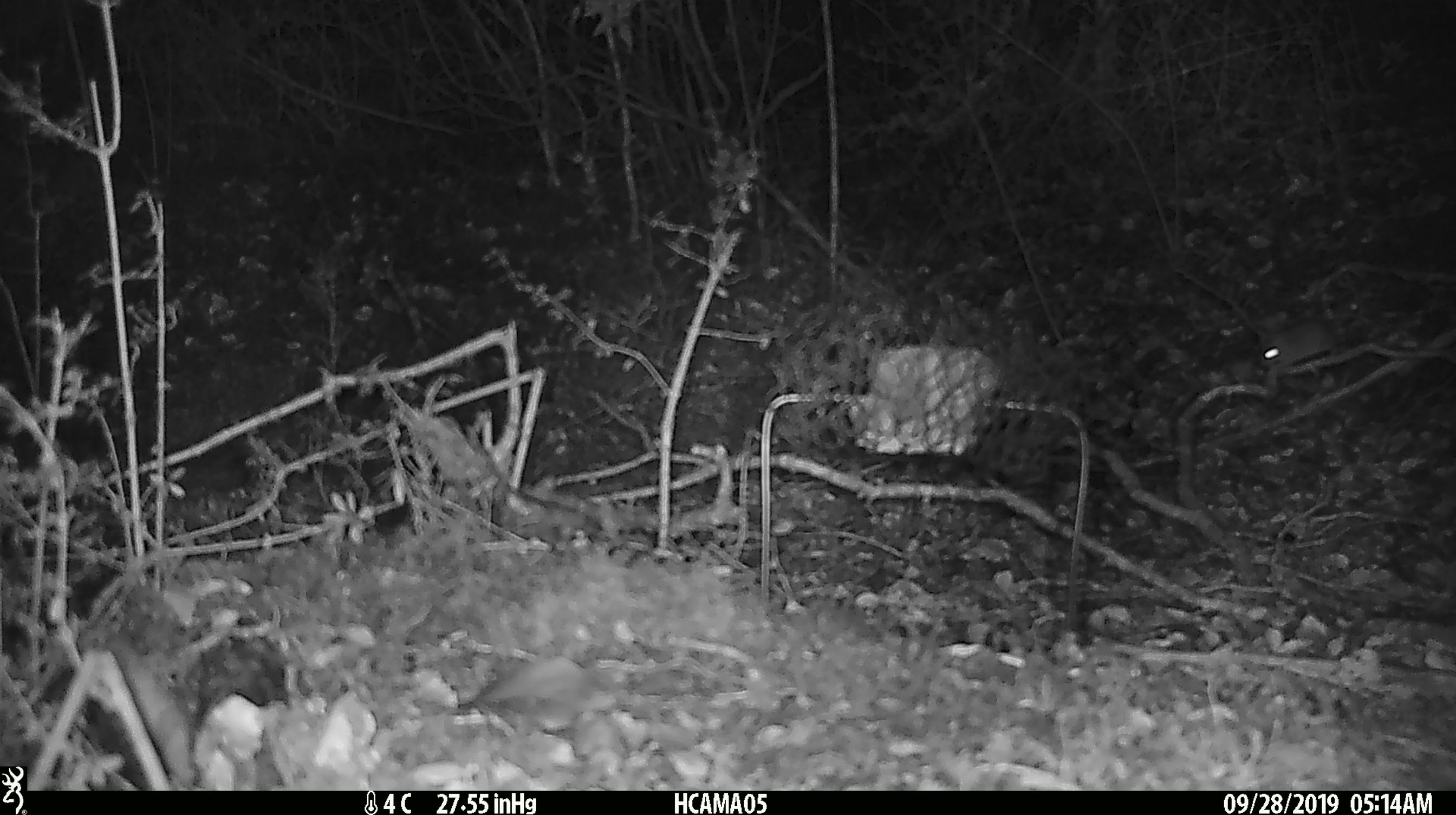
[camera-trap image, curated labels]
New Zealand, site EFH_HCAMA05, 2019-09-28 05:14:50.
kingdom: Animalia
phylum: Chordata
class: Mammalia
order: Rodentia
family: Muridae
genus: Mus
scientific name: Mus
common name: mouse